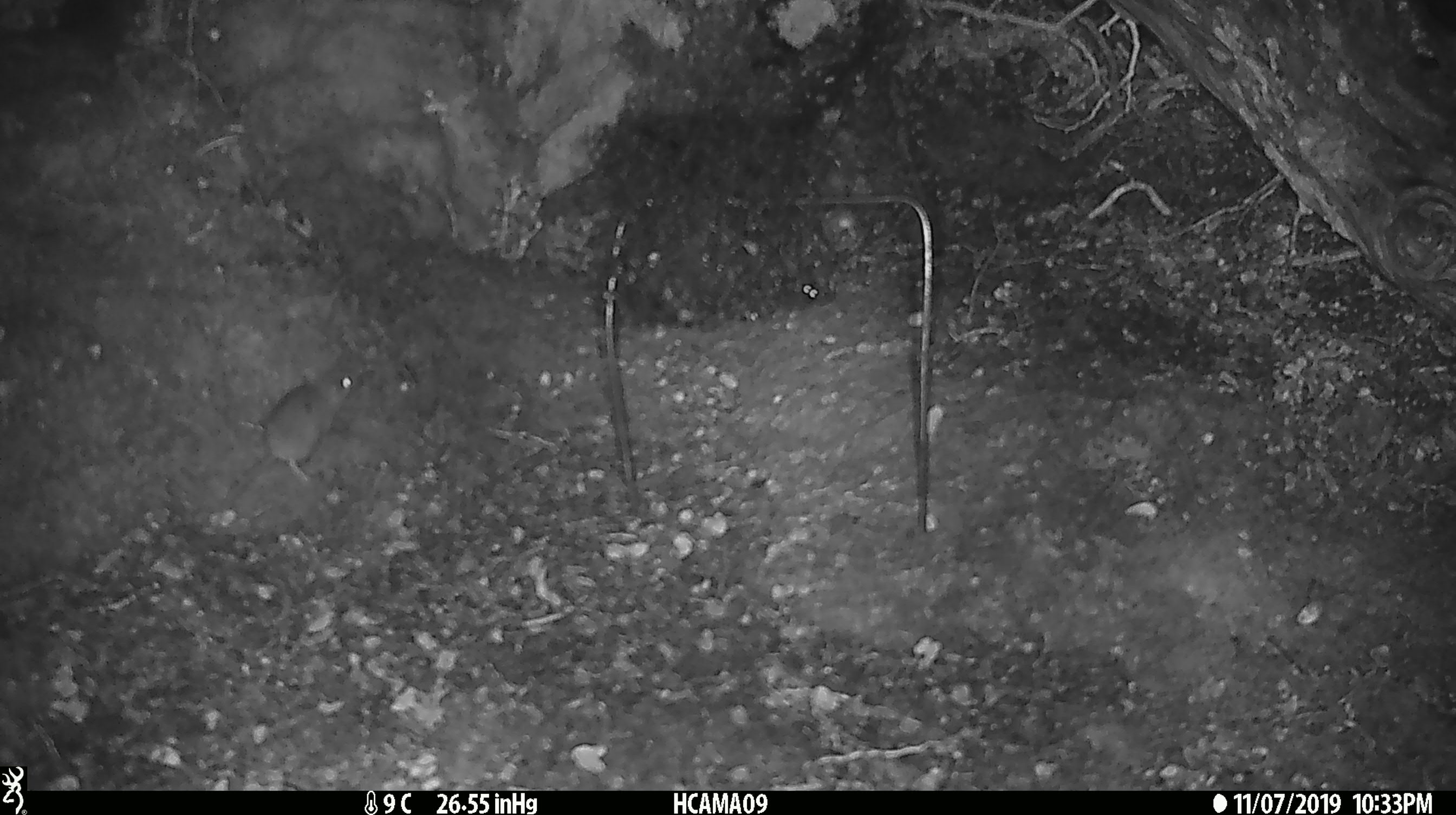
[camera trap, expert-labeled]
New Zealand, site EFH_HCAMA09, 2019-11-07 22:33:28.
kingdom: Animalia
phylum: Chordata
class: Mammalia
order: Rodentia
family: Muridae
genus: Mus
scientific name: Mus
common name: mouse